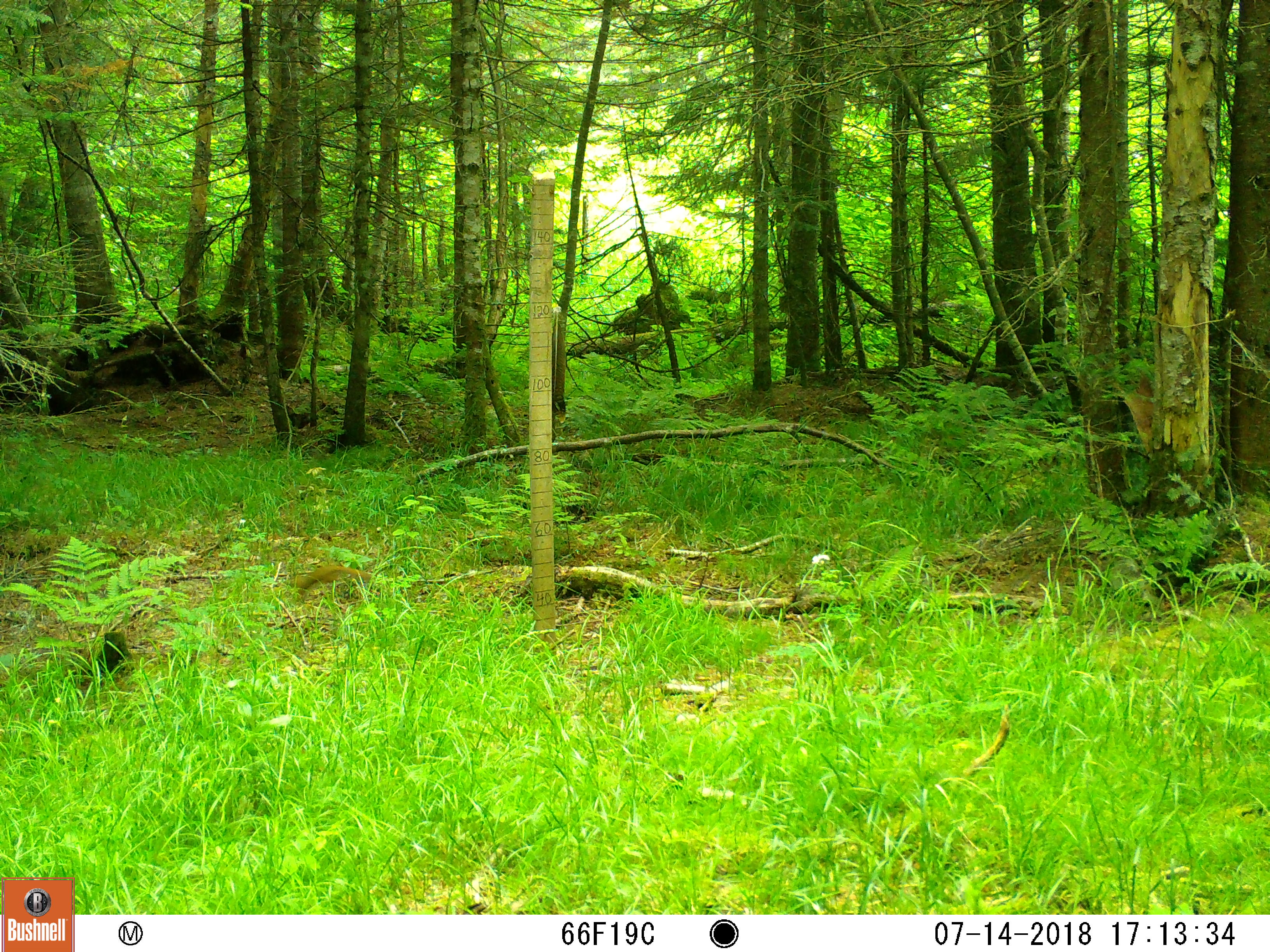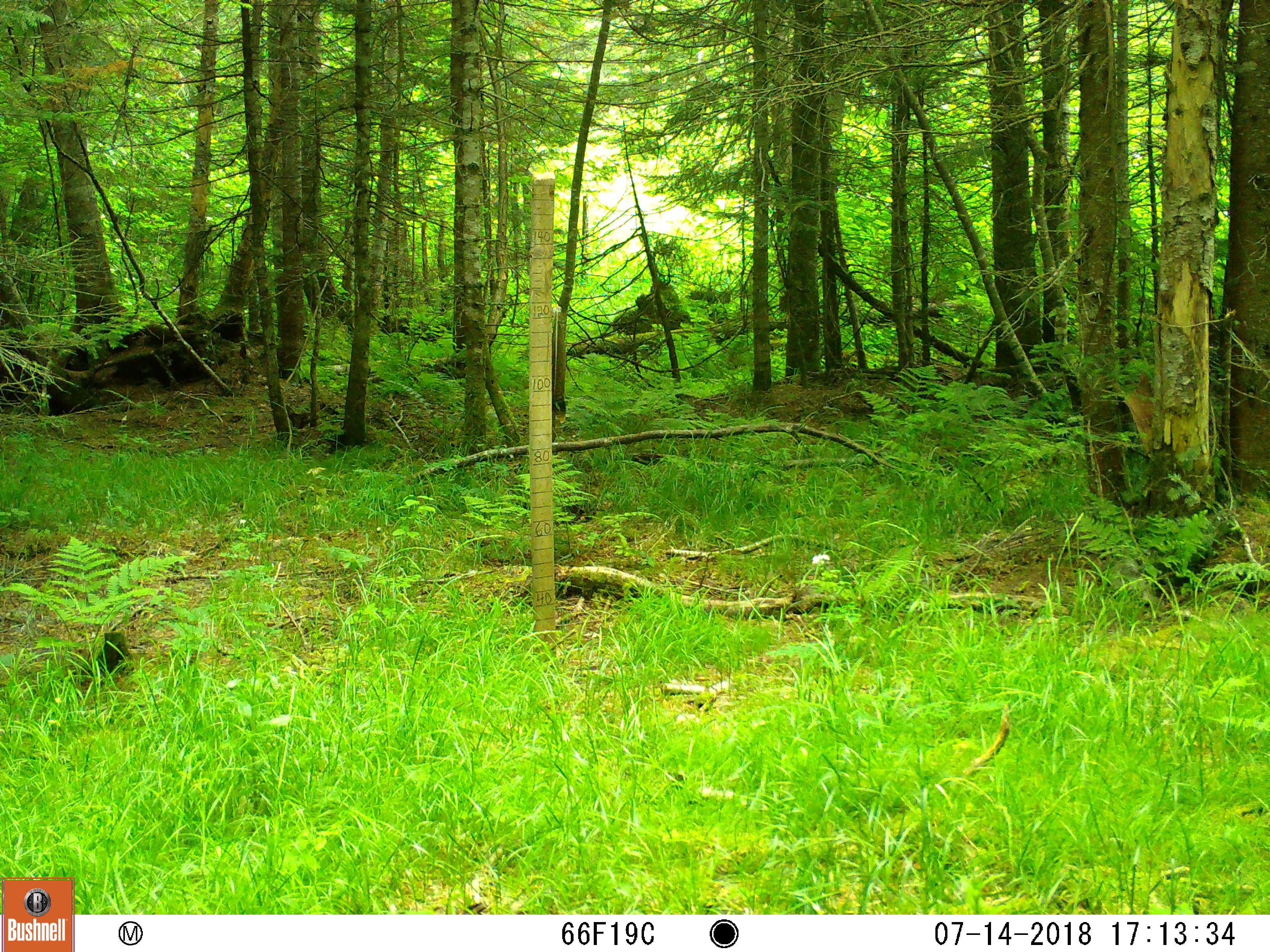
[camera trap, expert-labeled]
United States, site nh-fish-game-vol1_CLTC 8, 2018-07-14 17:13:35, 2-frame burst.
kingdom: Animalia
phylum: Chordata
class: Mammalia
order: Rodentia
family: Sciuridae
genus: Tamiasciurus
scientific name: Tamiasciurus hudsonicus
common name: red squirrel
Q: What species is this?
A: Red squirrel (Tamiasciurus hudsonicus).